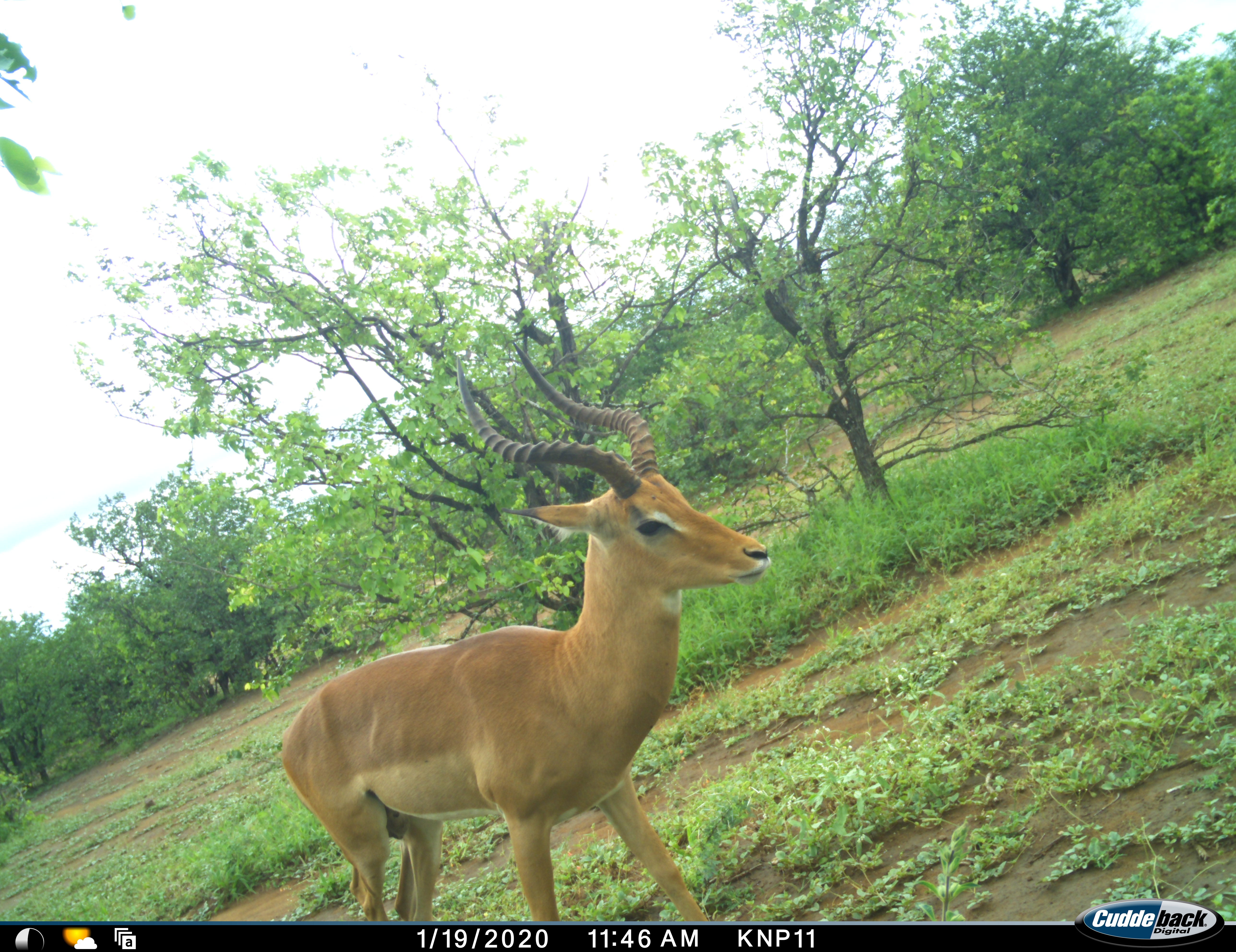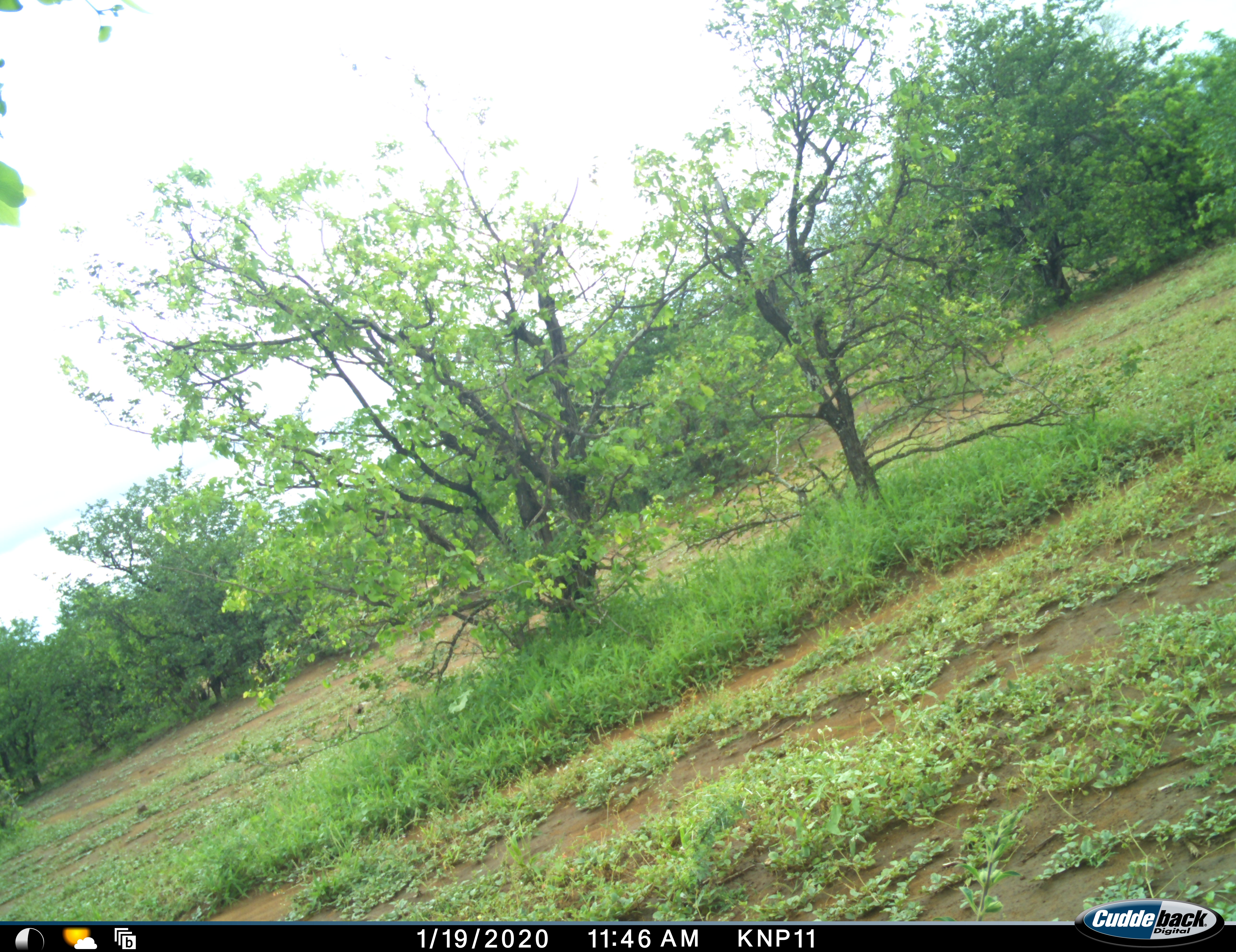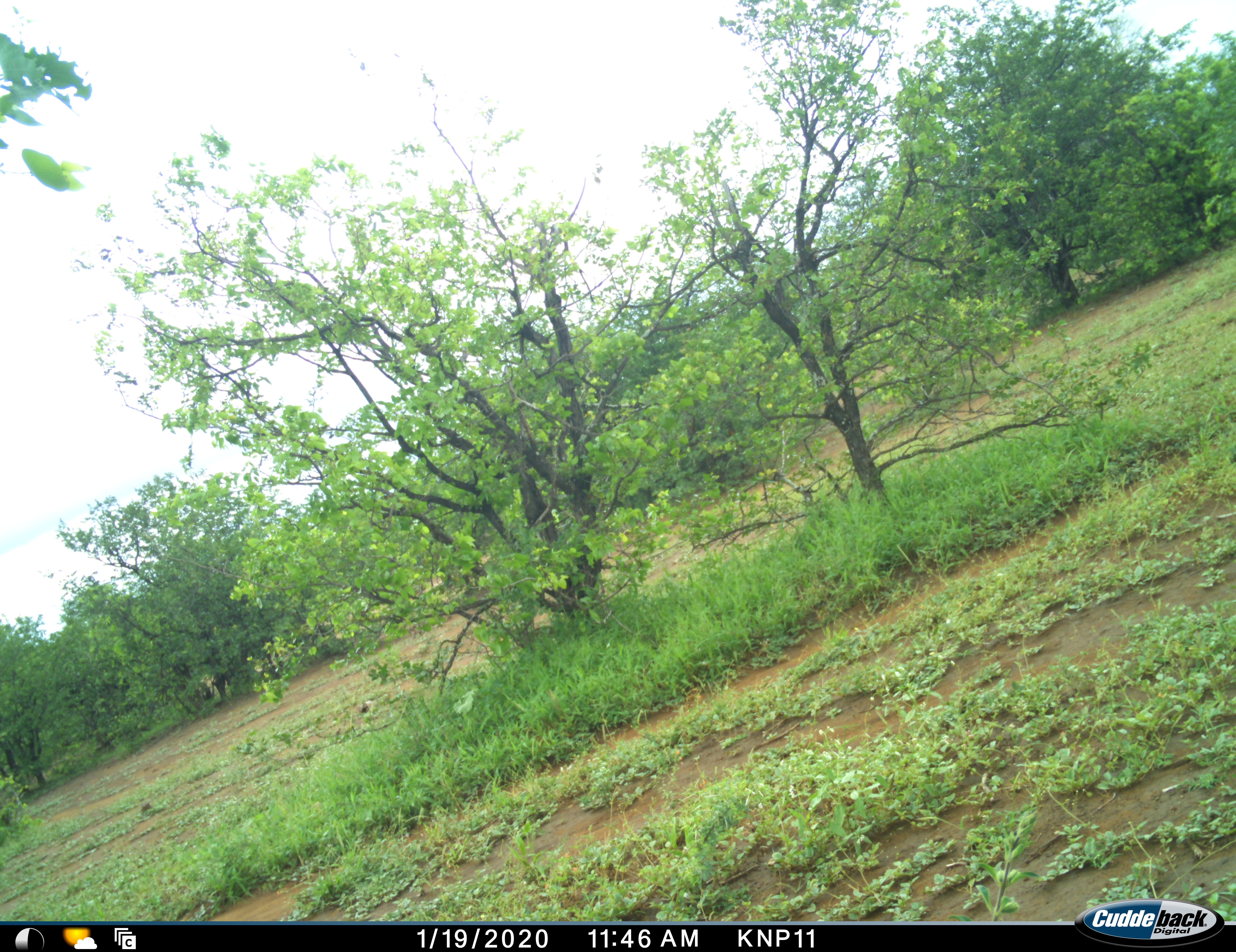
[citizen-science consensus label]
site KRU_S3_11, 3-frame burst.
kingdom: Animalia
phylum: Chordata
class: Mammalia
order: Artiodactyla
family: Bovidae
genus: Aepyceros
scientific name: Aepyceros melampus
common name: impala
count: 1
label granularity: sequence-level